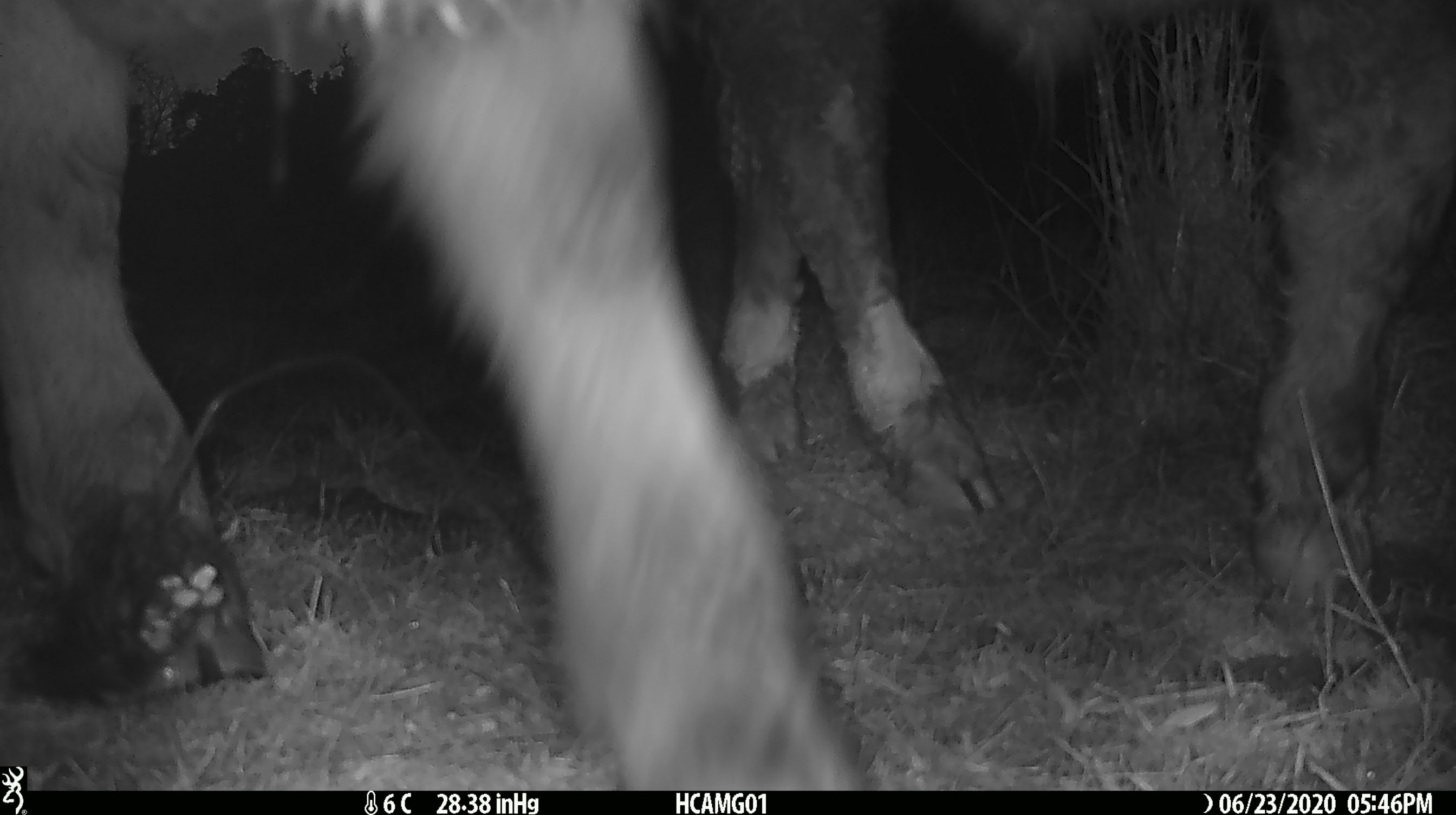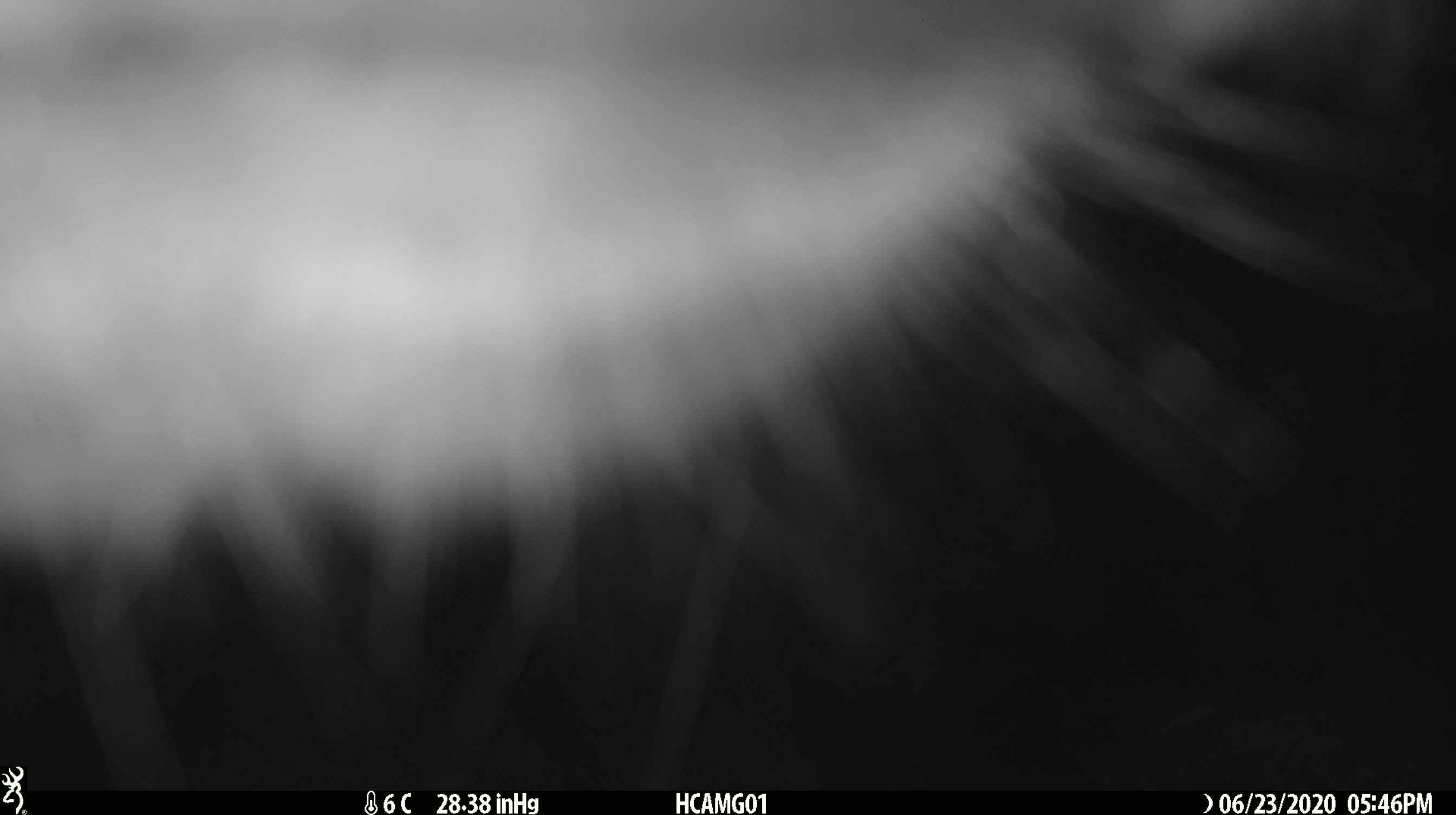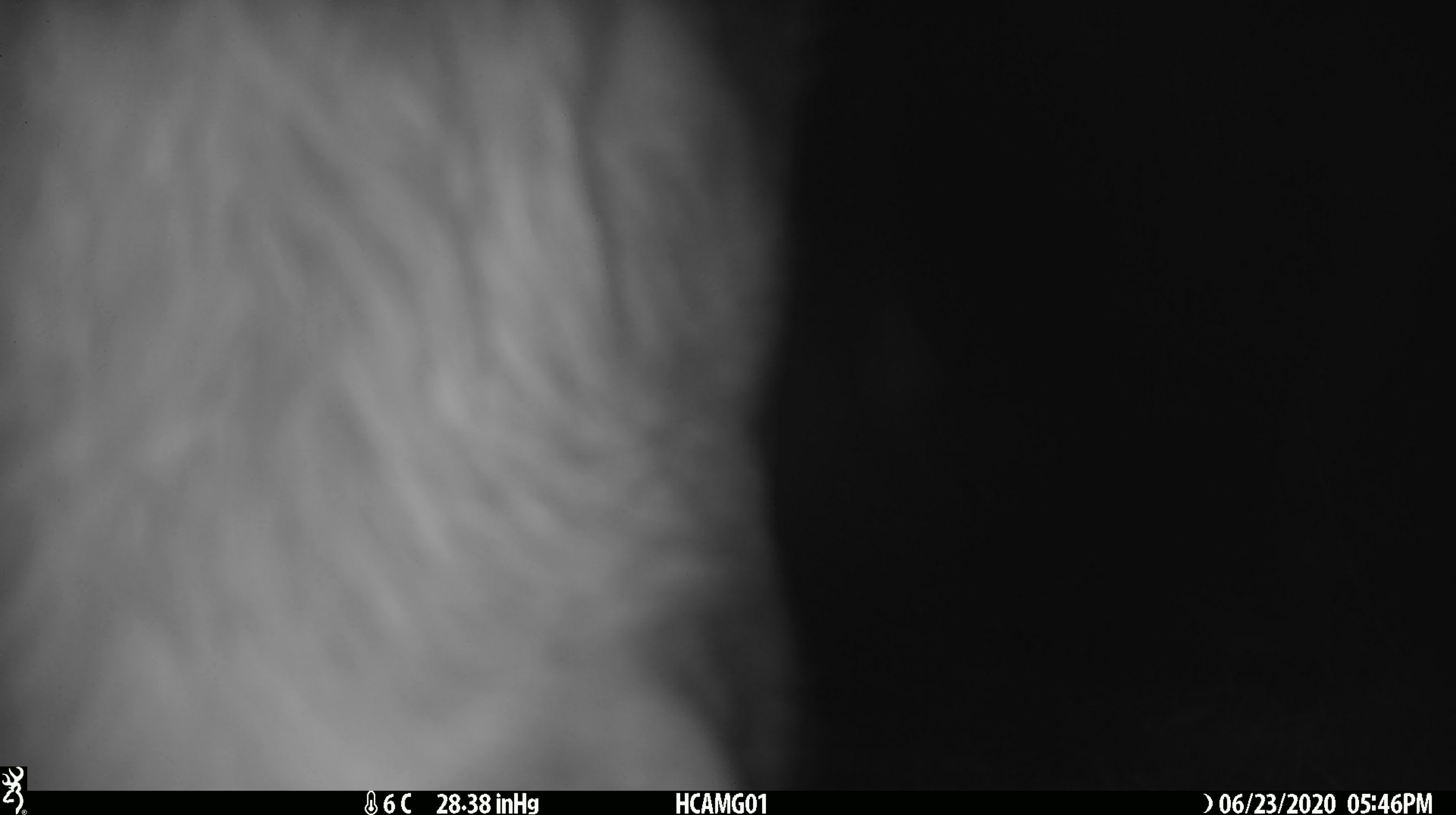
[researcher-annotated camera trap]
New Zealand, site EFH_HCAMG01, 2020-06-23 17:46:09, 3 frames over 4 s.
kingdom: Animalia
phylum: Chordata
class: Mammalia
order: Artiodactyla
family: Bovidae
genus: Bos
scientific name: Bos taurus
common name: domestic cow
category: cow